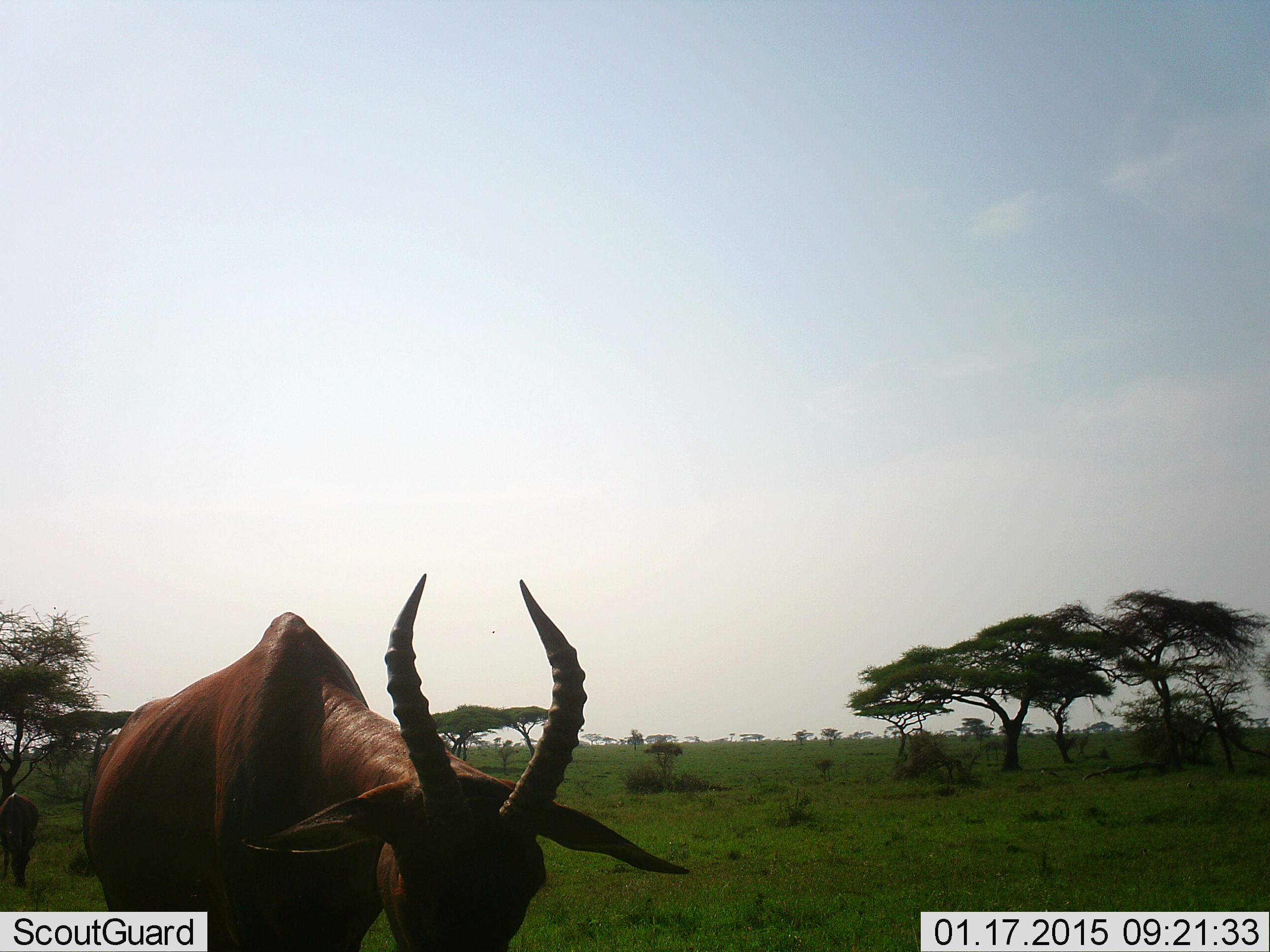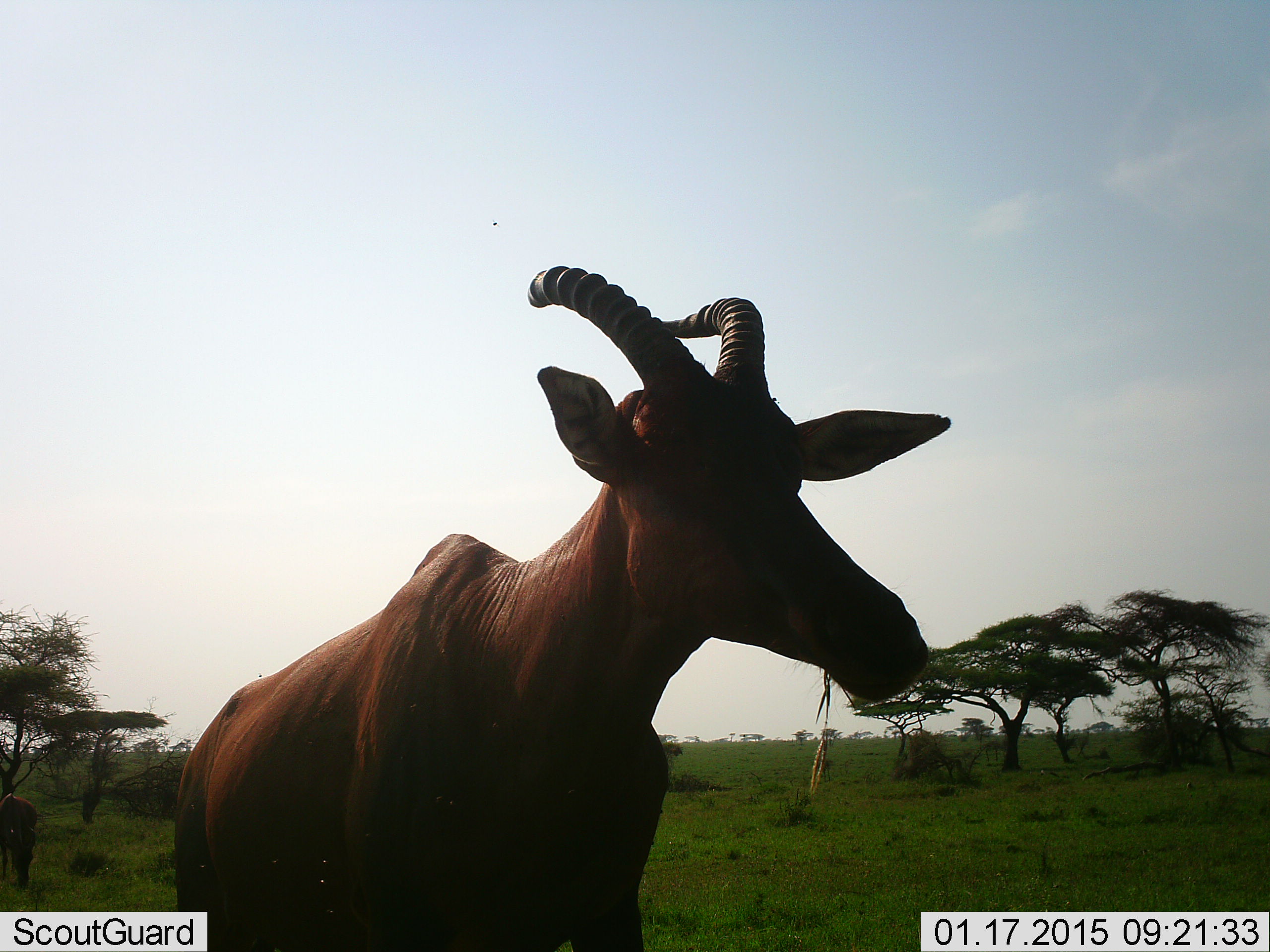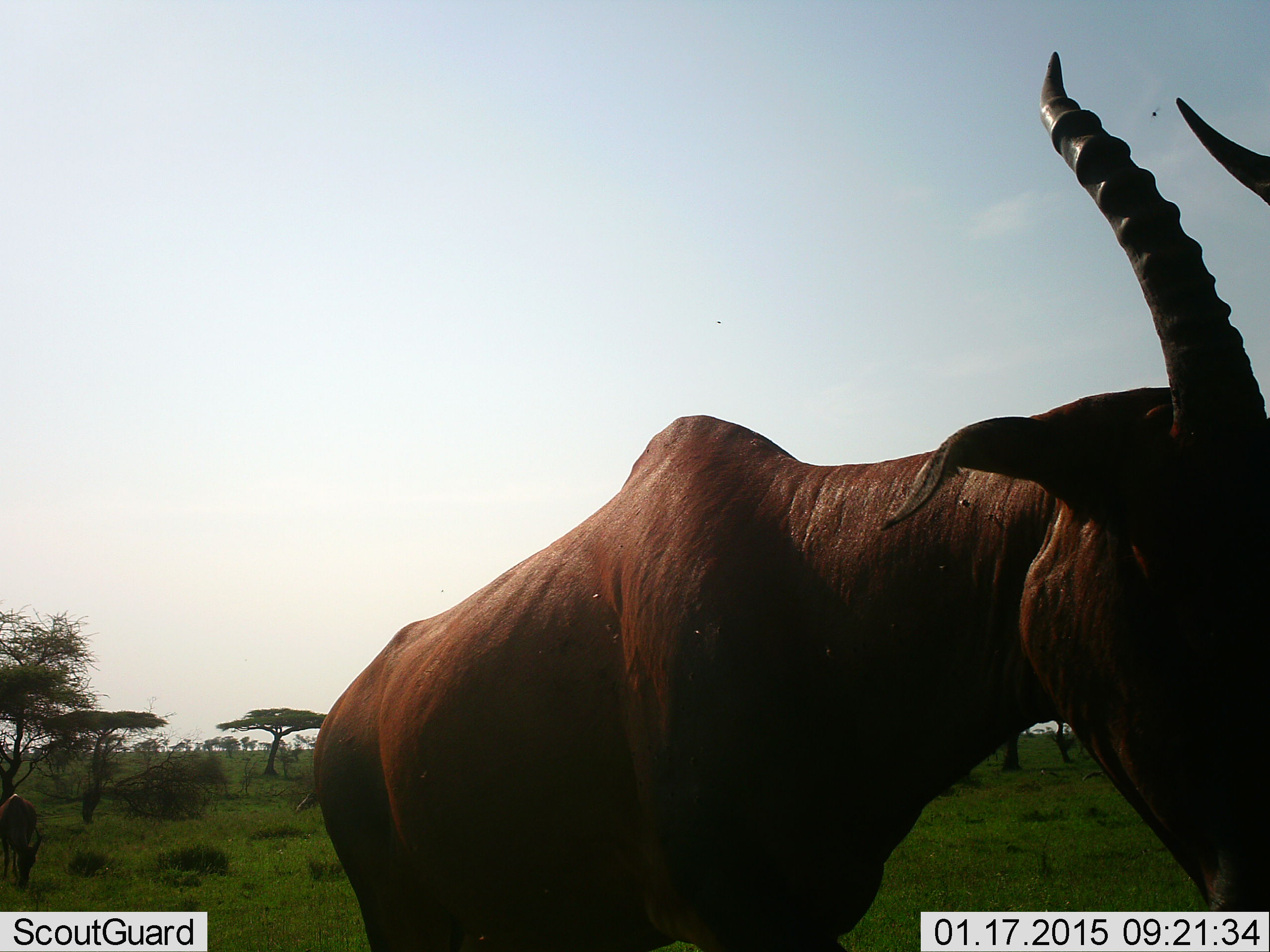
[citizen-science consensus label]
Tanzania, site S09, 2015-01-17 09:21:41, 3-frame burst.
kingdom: Animalia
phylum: Chordata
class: Mammalia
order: Artiodactyla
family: Bovidae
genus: Damaliscus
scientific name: Damaliscus lunatus jimela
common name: topi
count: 2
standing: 50%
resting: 0%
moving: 70%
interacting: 0%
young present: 0%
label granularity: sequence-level